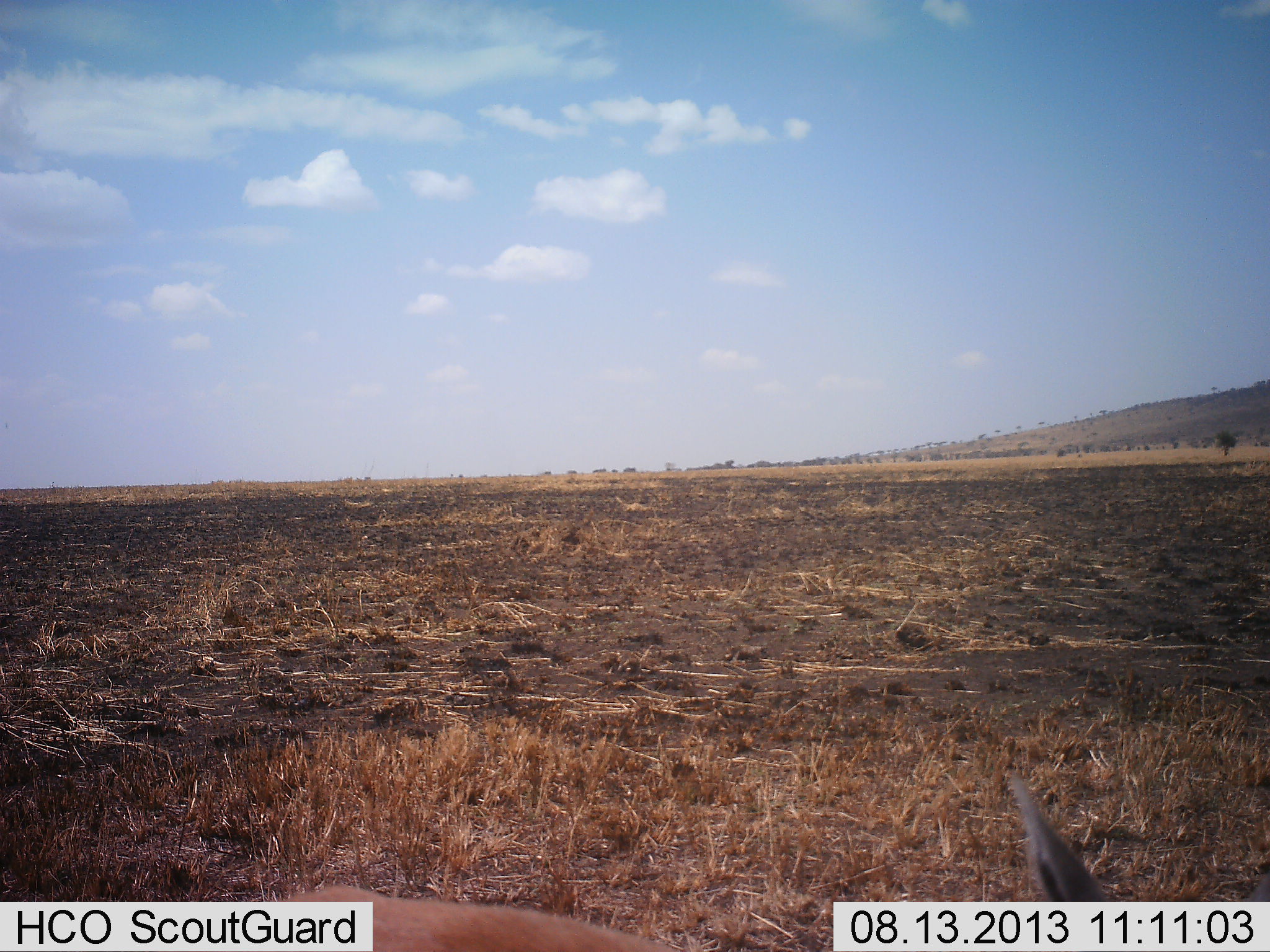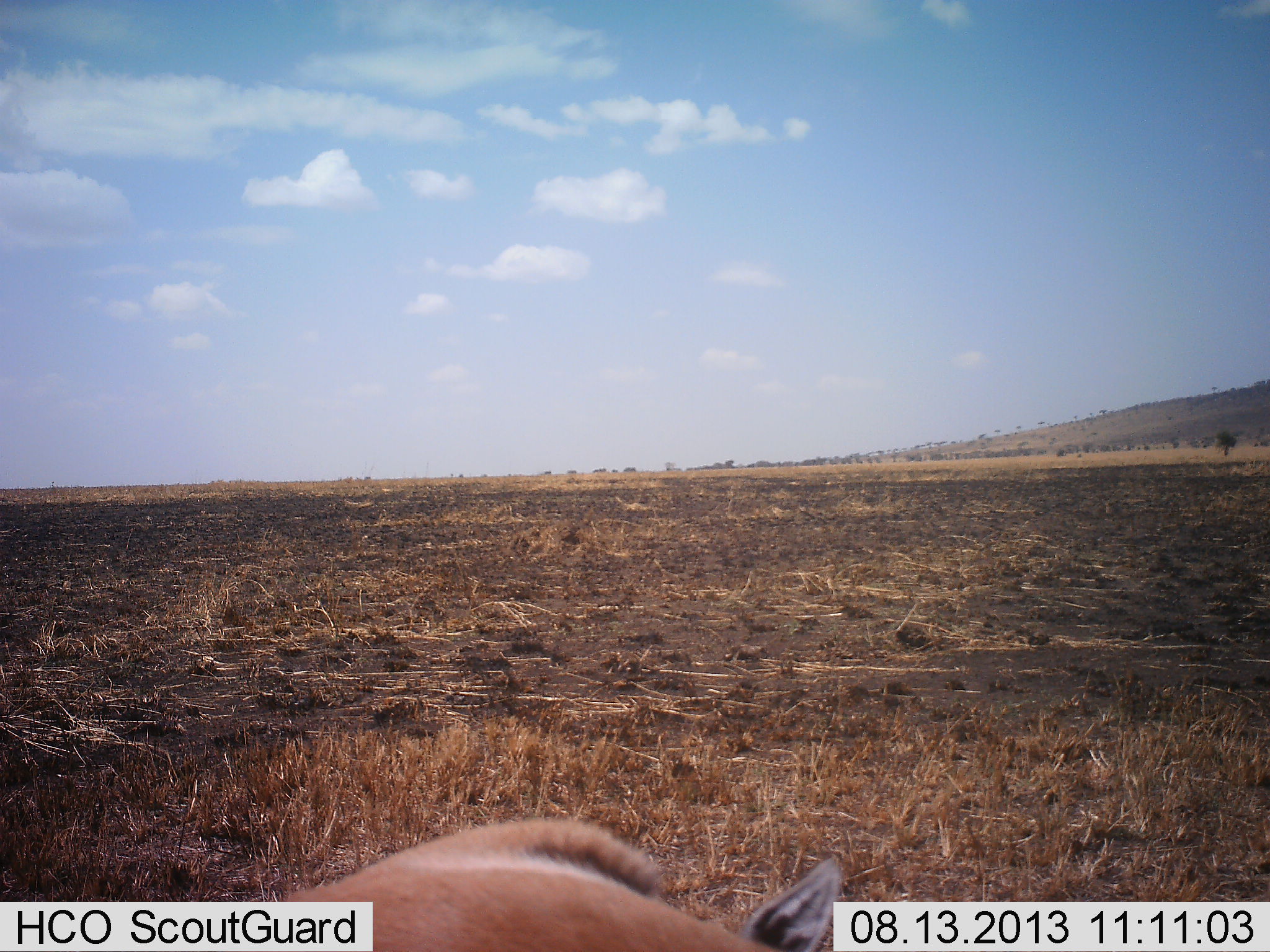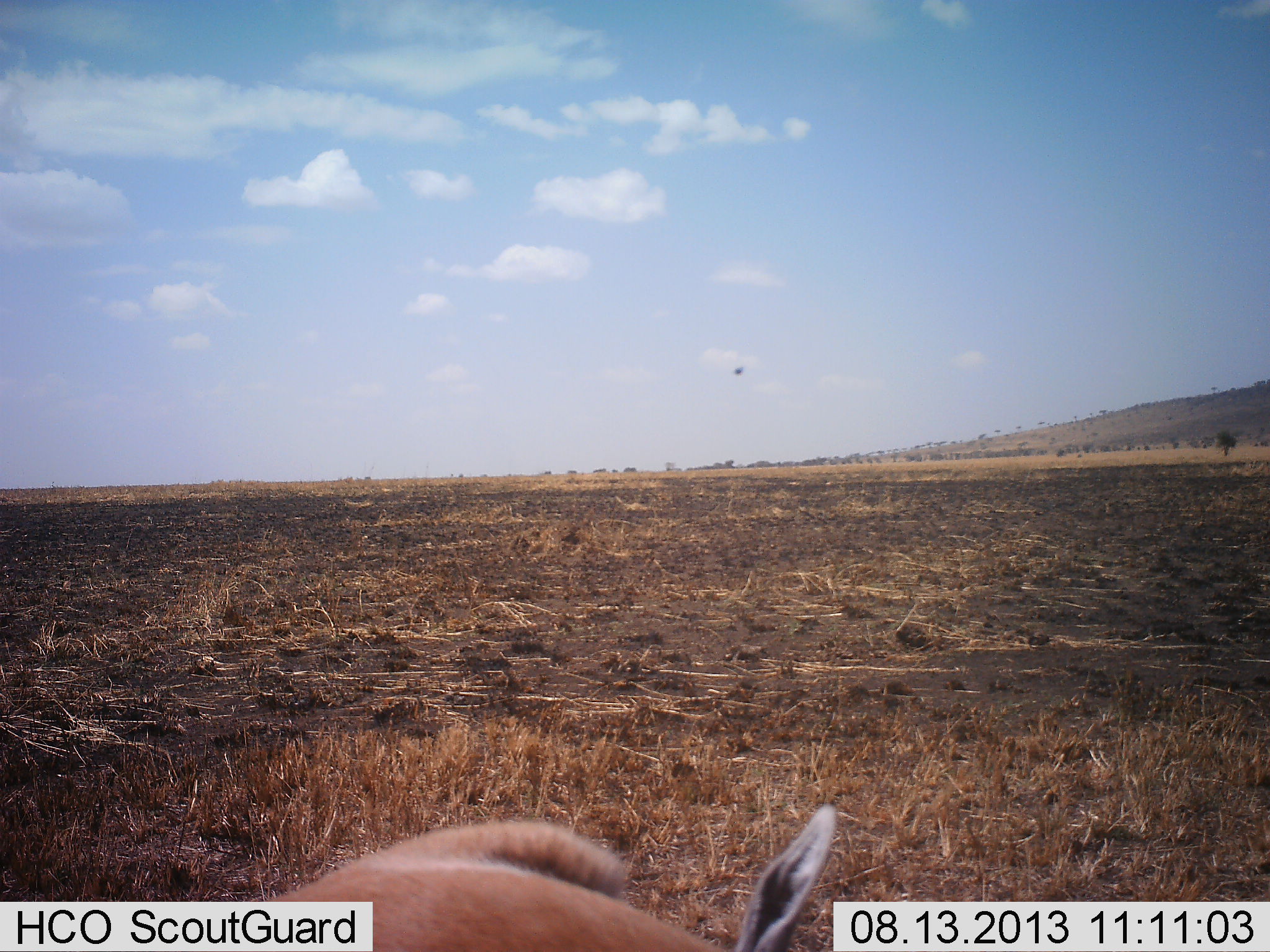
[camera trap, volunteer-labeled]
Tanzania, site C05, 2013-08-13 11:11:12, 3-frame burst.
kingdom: Animalia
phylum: Chordata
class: Mammalia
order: Artiodactyla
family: Bovidae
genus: Eudorcas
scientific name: Eudorcas thomsonii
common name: thomson's gazelle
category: gazellethomsons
Gazellethomsons (thomson's gazelle) (Eudorcas thomsonii), count 1. Behavior (volunteer vote fractions): standing 40%, resting 30%, moving 30%, interacting 0%. Young present (vote fraction): 0%. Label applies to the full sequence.